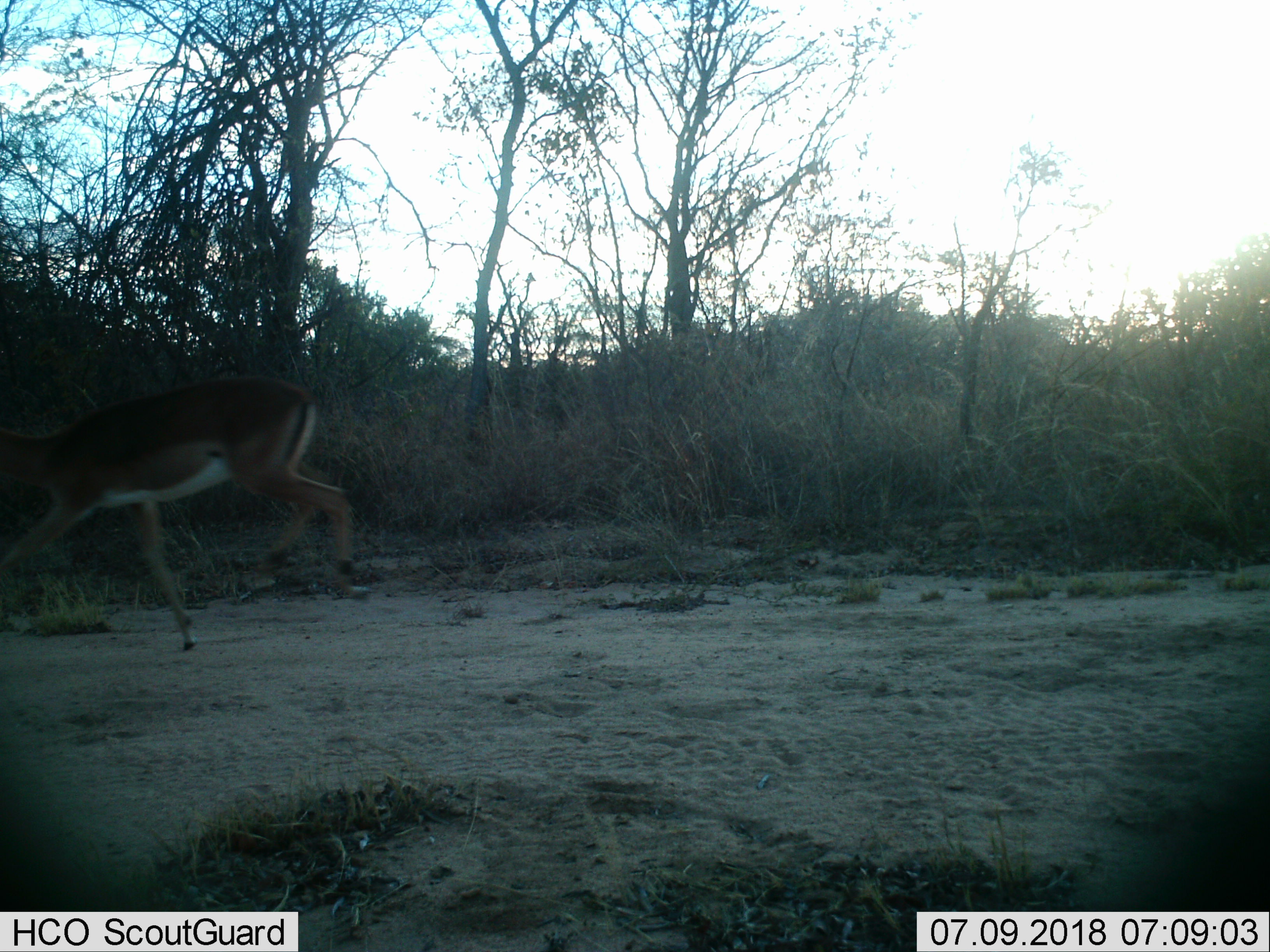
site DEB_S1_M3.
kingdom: Animalia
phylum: Chordata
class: Mammalia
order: Artiodactyla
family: Bovidae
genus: Aepyceros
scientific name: Aepyceros melampus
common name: impala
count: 1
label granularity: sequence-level